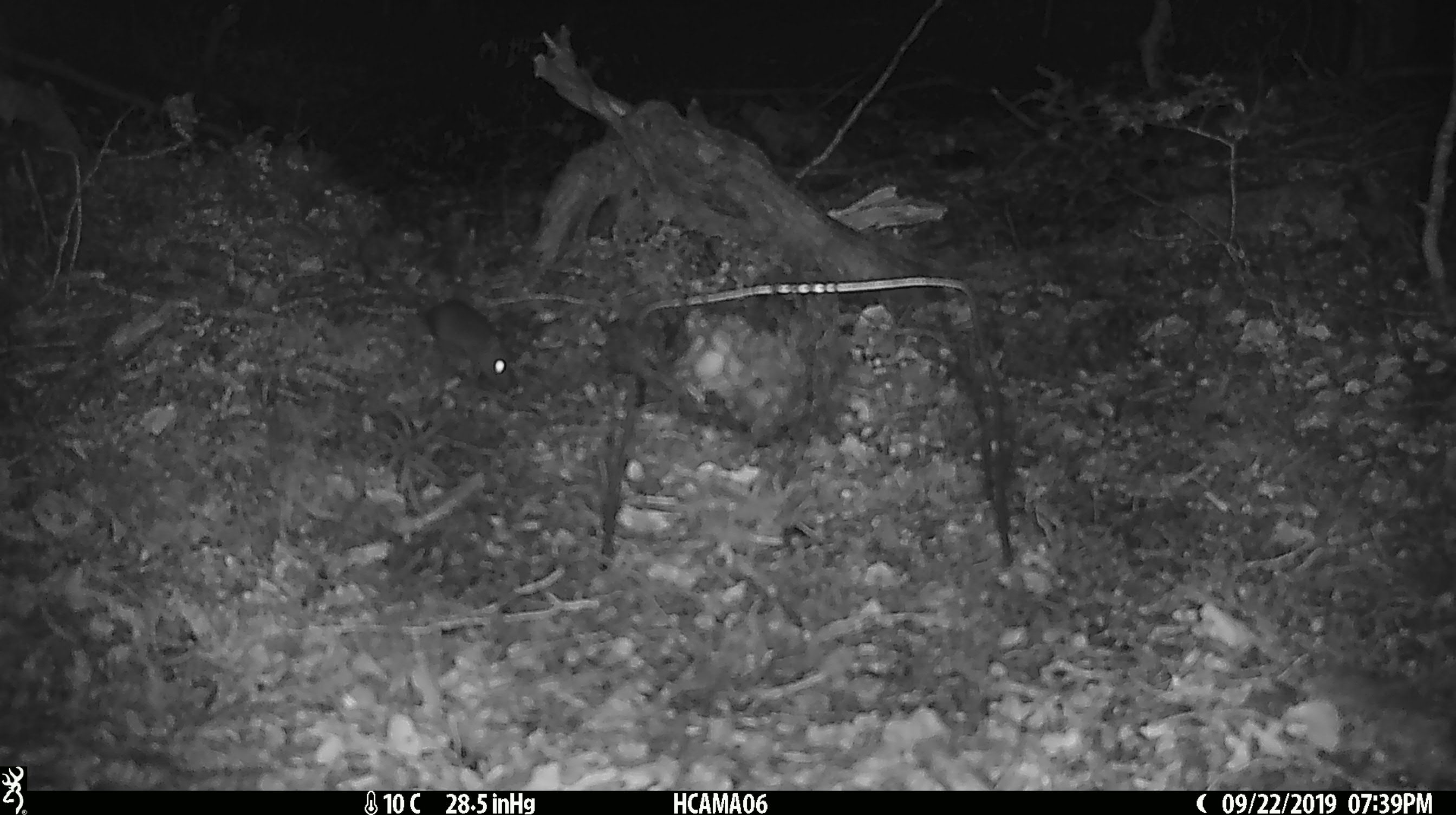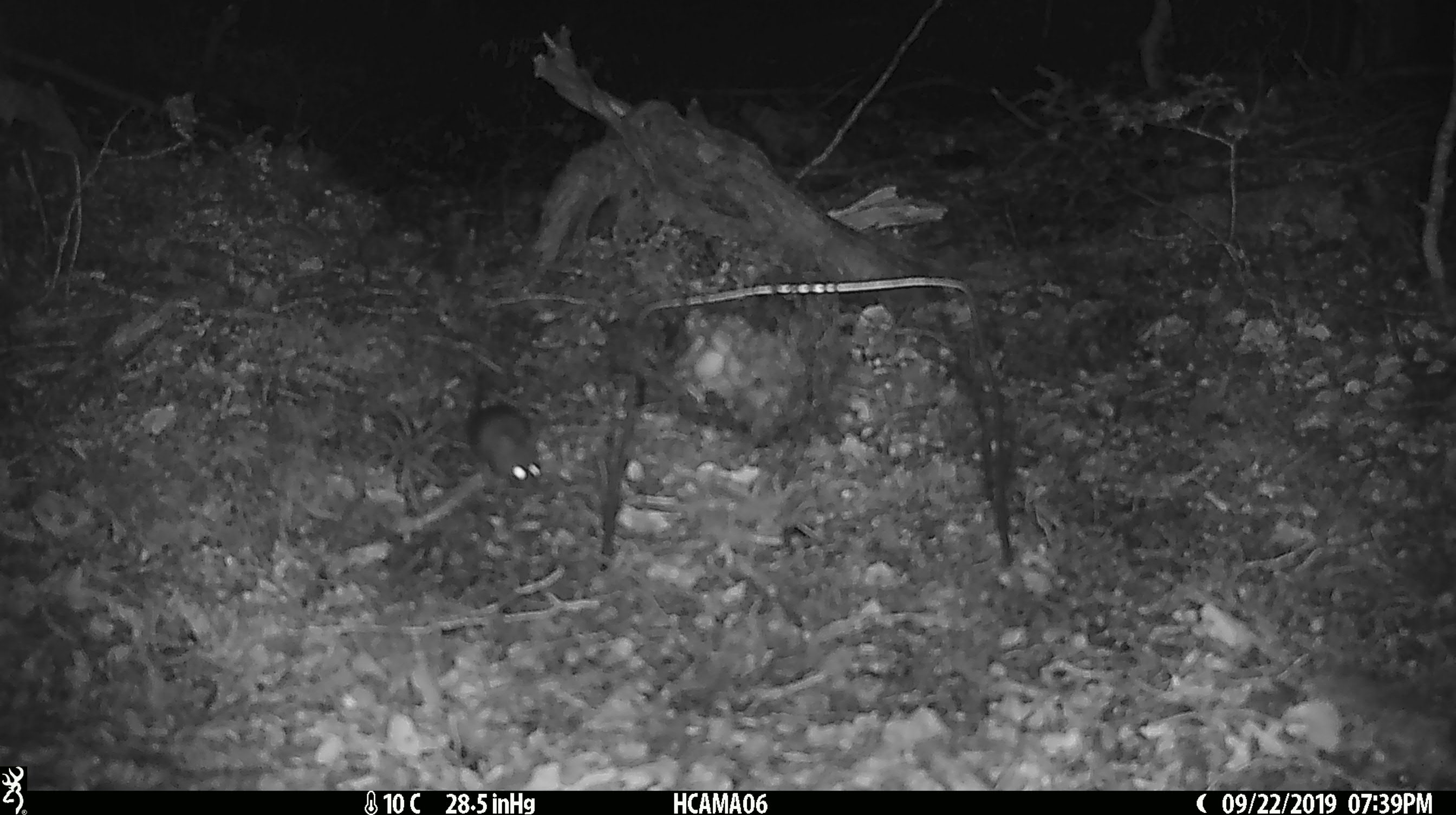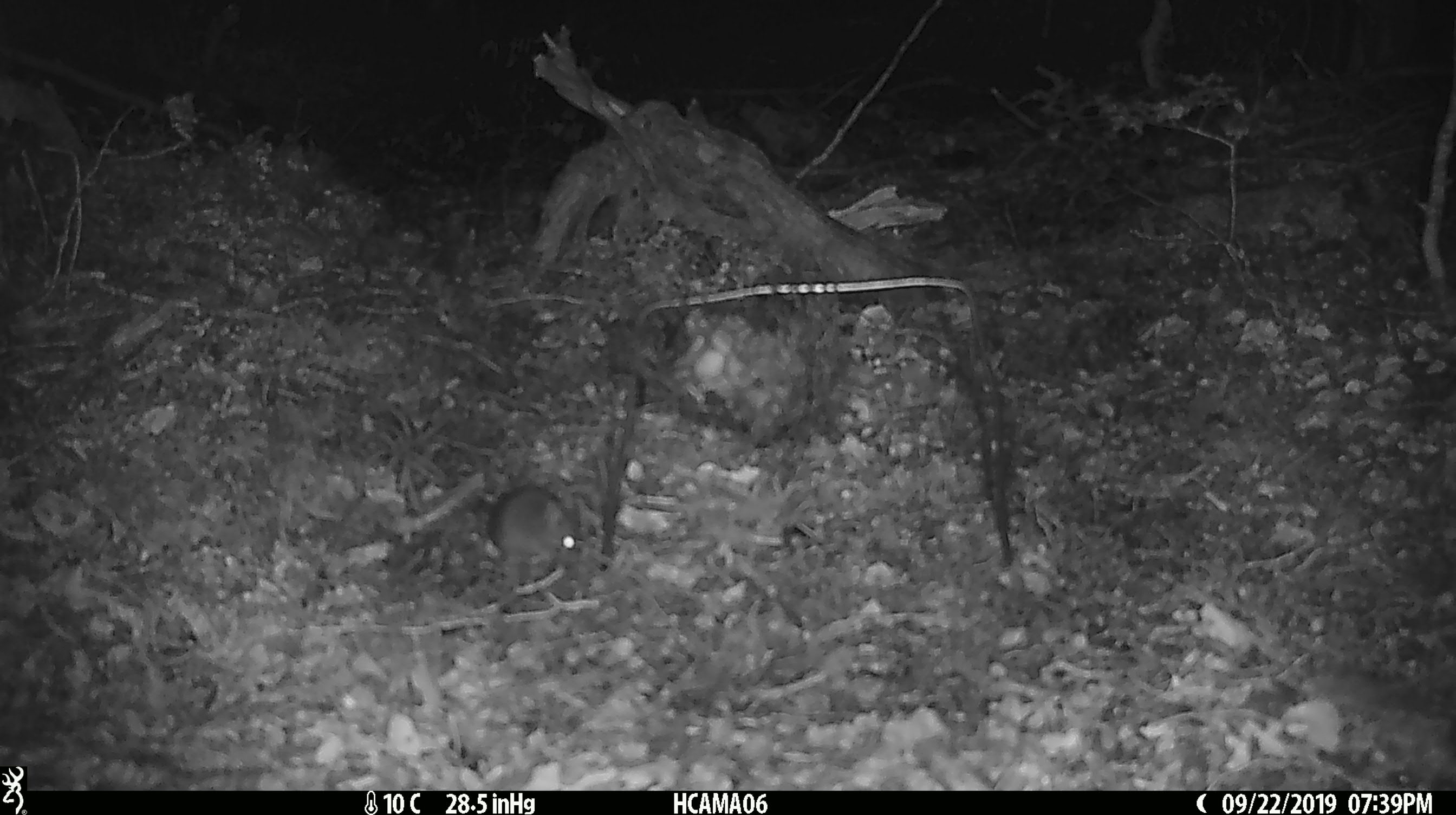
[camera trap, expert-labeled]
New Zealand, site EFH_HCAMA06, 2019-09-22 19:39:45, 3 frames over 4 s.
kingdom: Animalia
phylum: Chordata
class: Mammalia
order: Rodentia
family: Muridae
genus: Mus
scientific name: Mus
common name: mouse